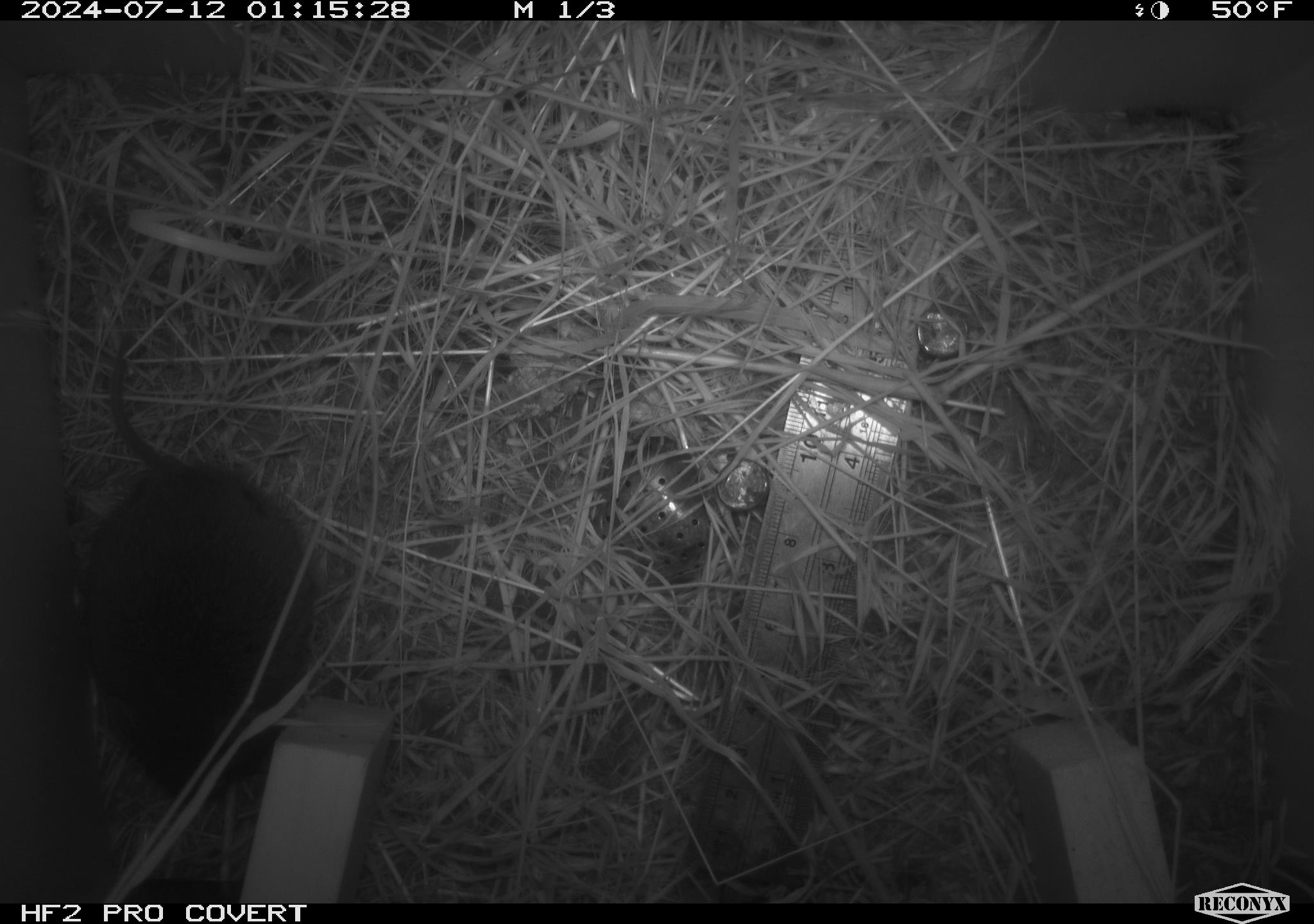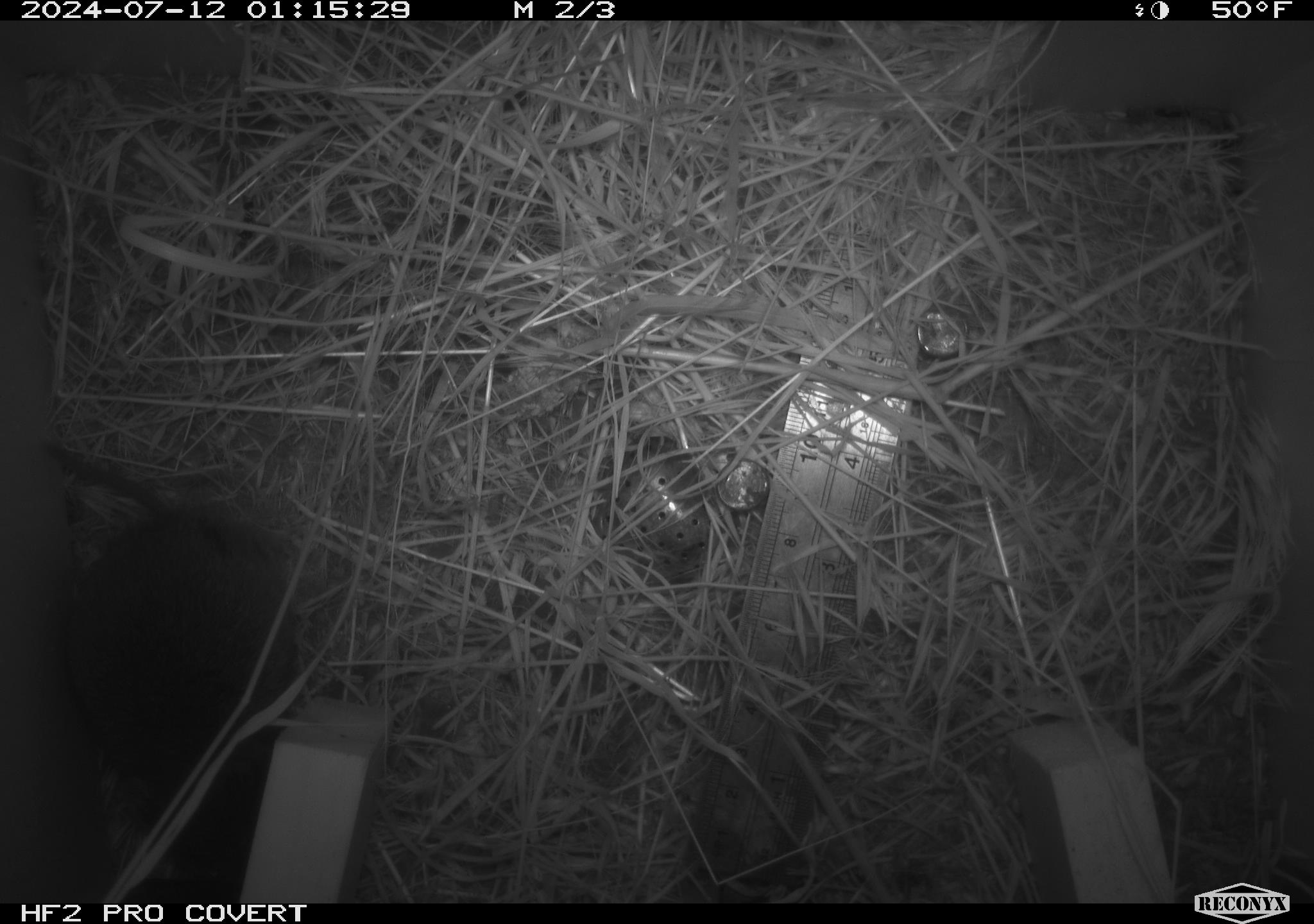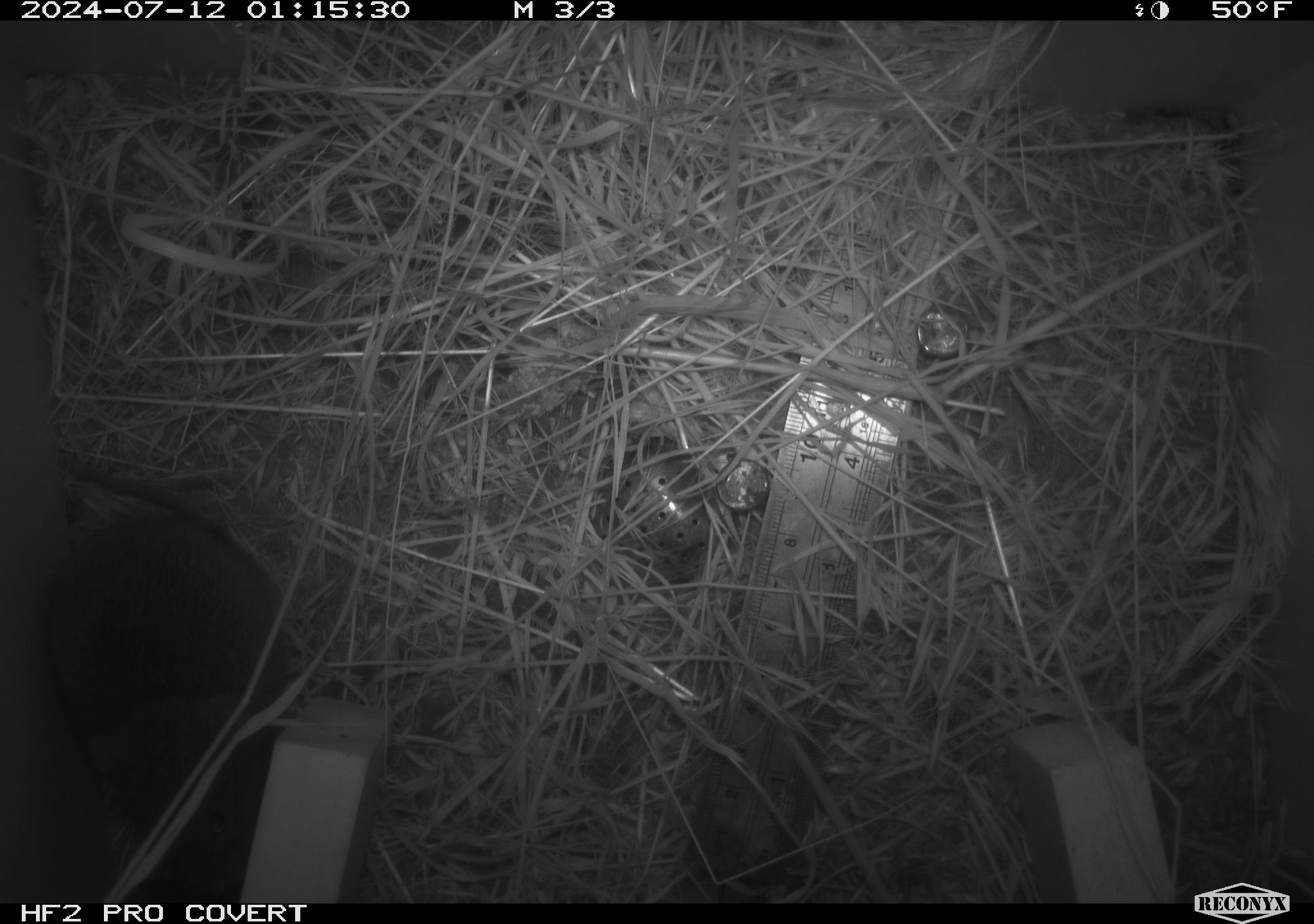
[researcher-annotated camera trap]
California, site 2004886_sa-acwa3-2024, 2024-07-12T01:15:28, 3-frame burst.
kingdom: Animalia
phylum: Chordata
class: Mammalia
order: Rodentia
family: Cricetidae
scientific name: Arvicolinae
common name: voles, lemmings, and muskrats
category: arvicolinae subfamily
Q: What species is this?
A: Arvicolinae subfamily (voles, lemmings, and muskrats) (Arvicolinae).